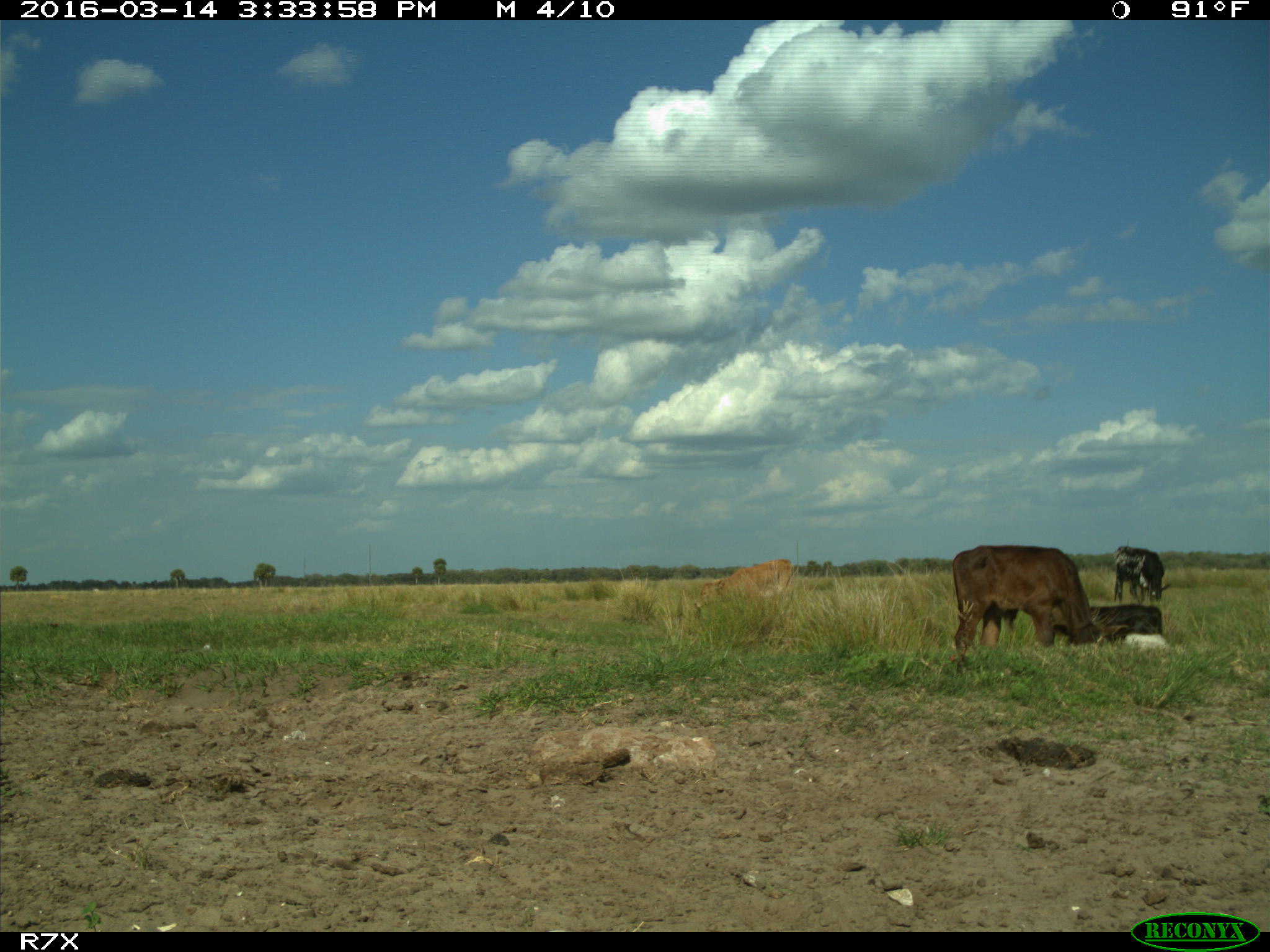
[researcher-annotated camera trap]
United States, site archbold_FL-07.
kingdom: Animalia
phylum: Chordata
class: Mammalia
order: Artiodactyla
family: Bovidae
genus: Bos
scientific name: Bos taurus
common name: domestic cow